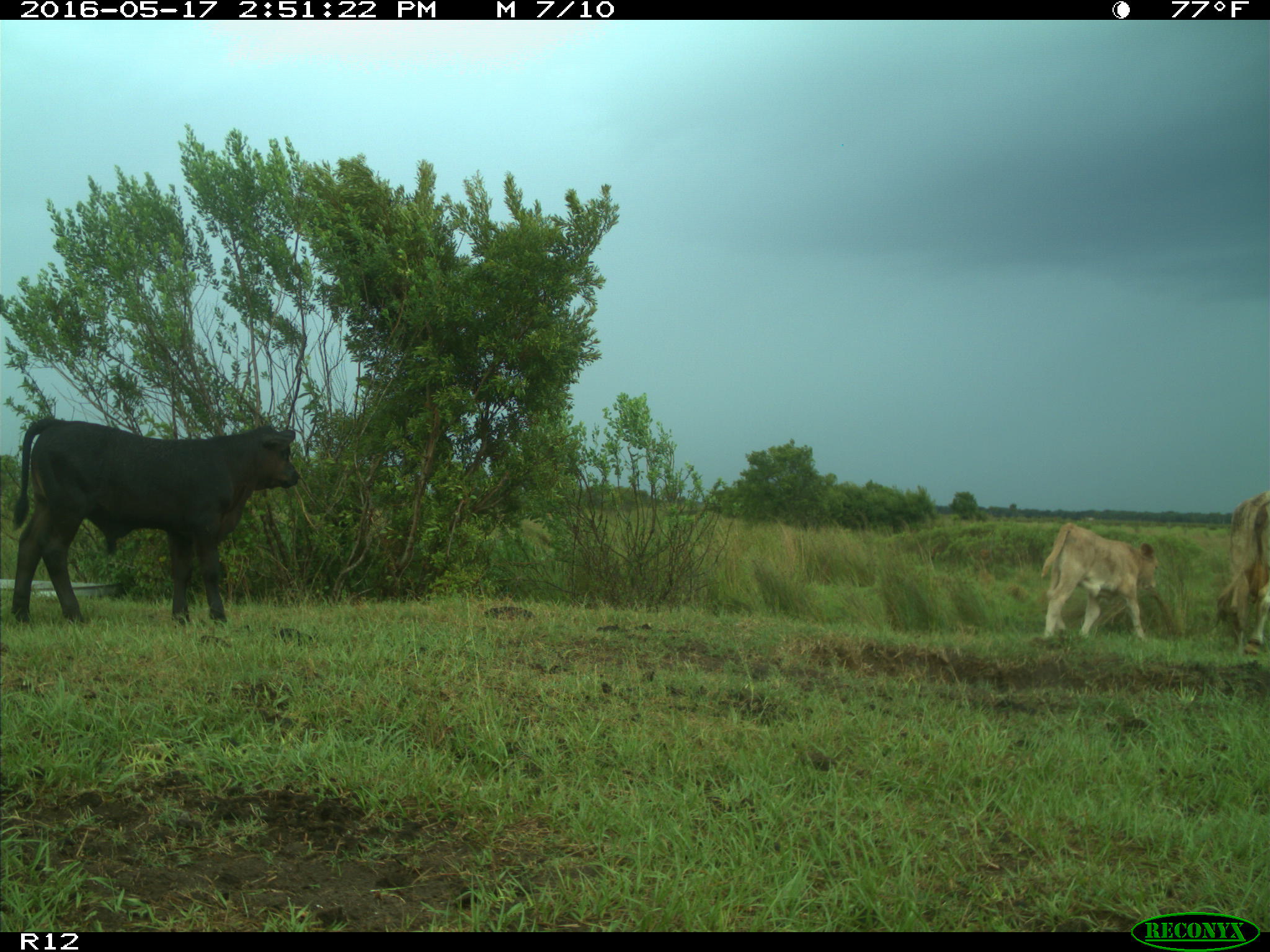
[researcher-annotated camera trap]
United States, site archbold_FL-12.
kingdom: Animalia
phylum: Chordata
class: Mammalia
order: Artiodactyla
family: Bovidae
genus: Bos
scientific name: Bos taurus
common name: domestic cow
Bos taurus (domestic cow).